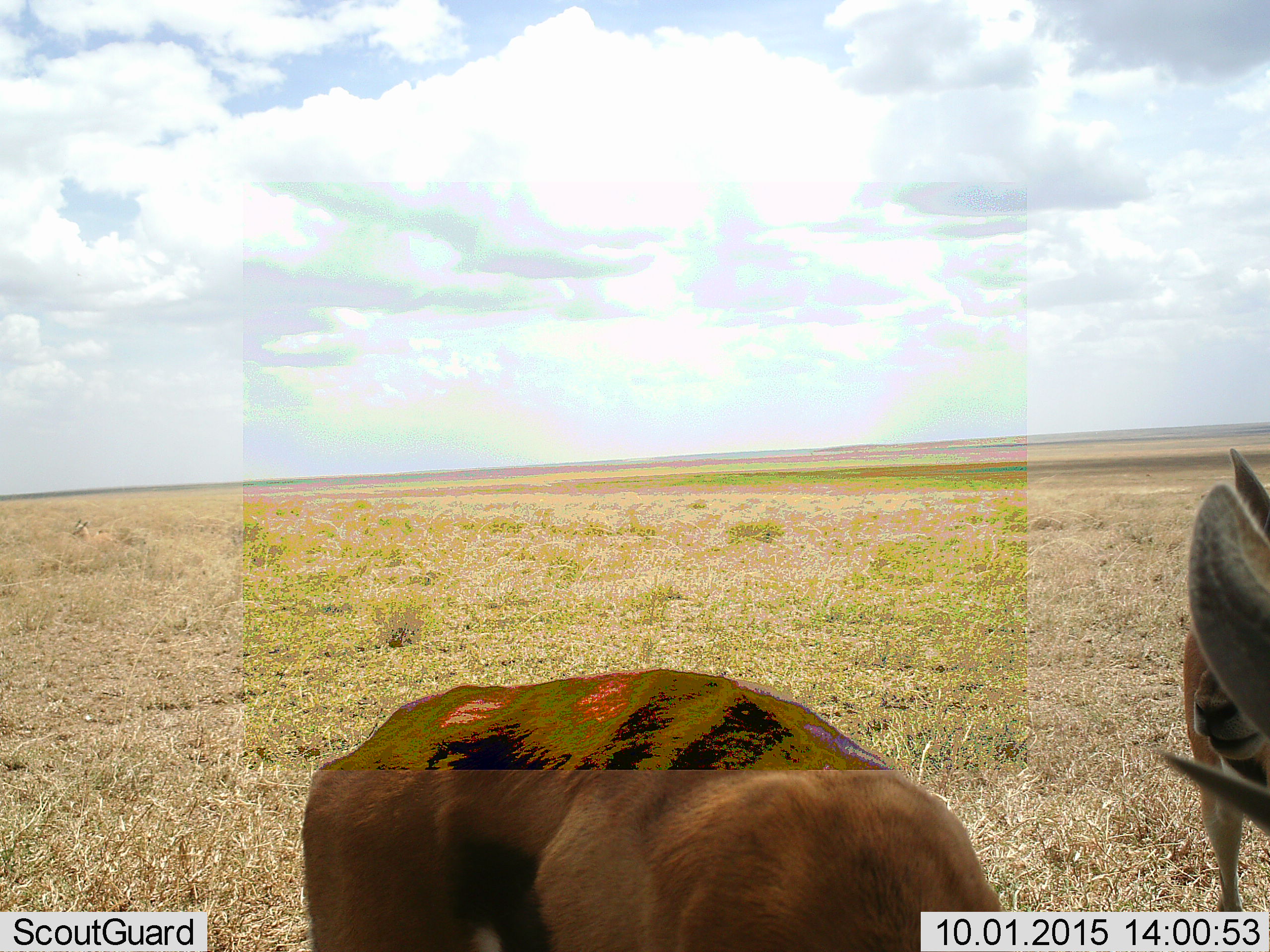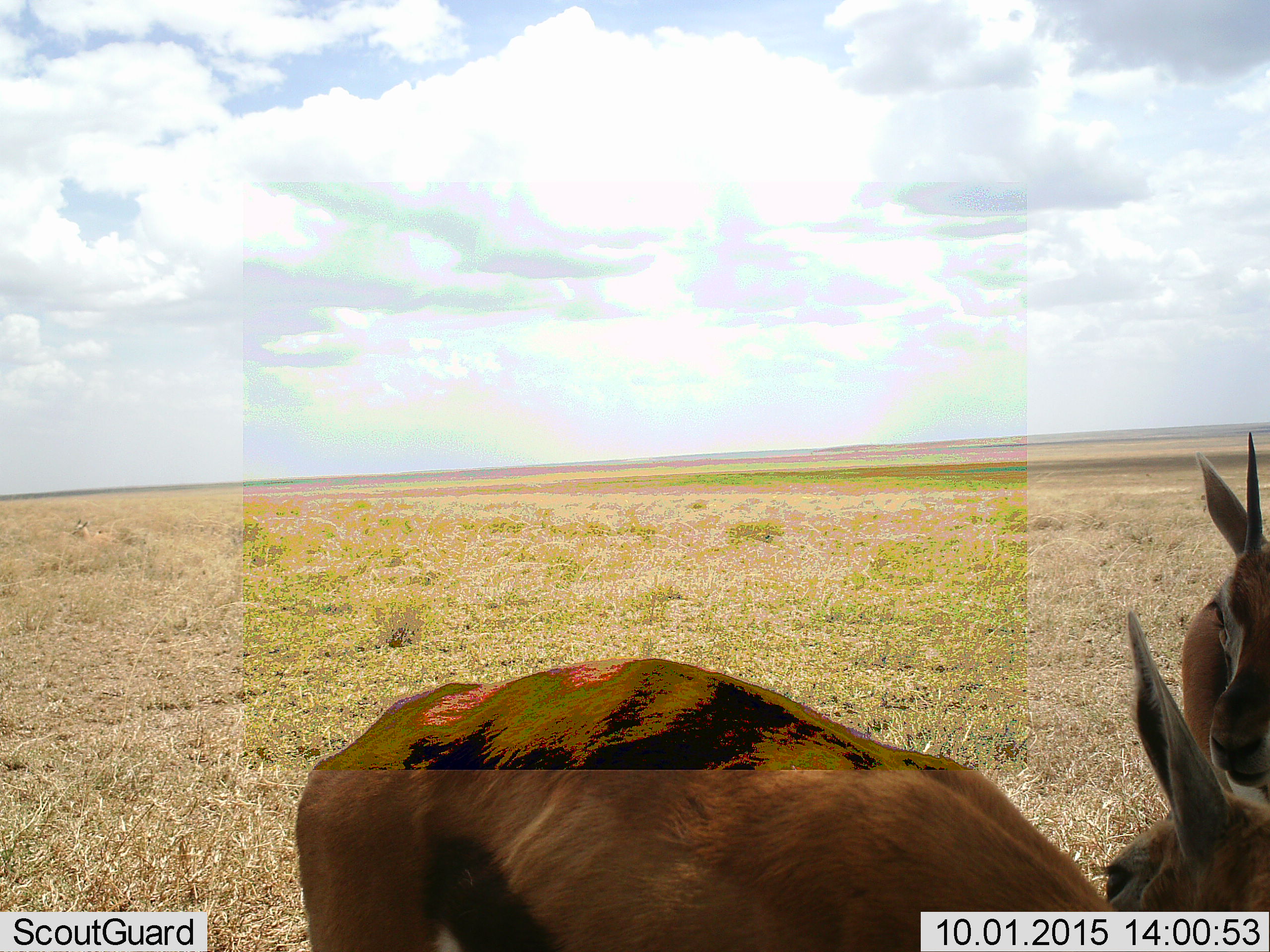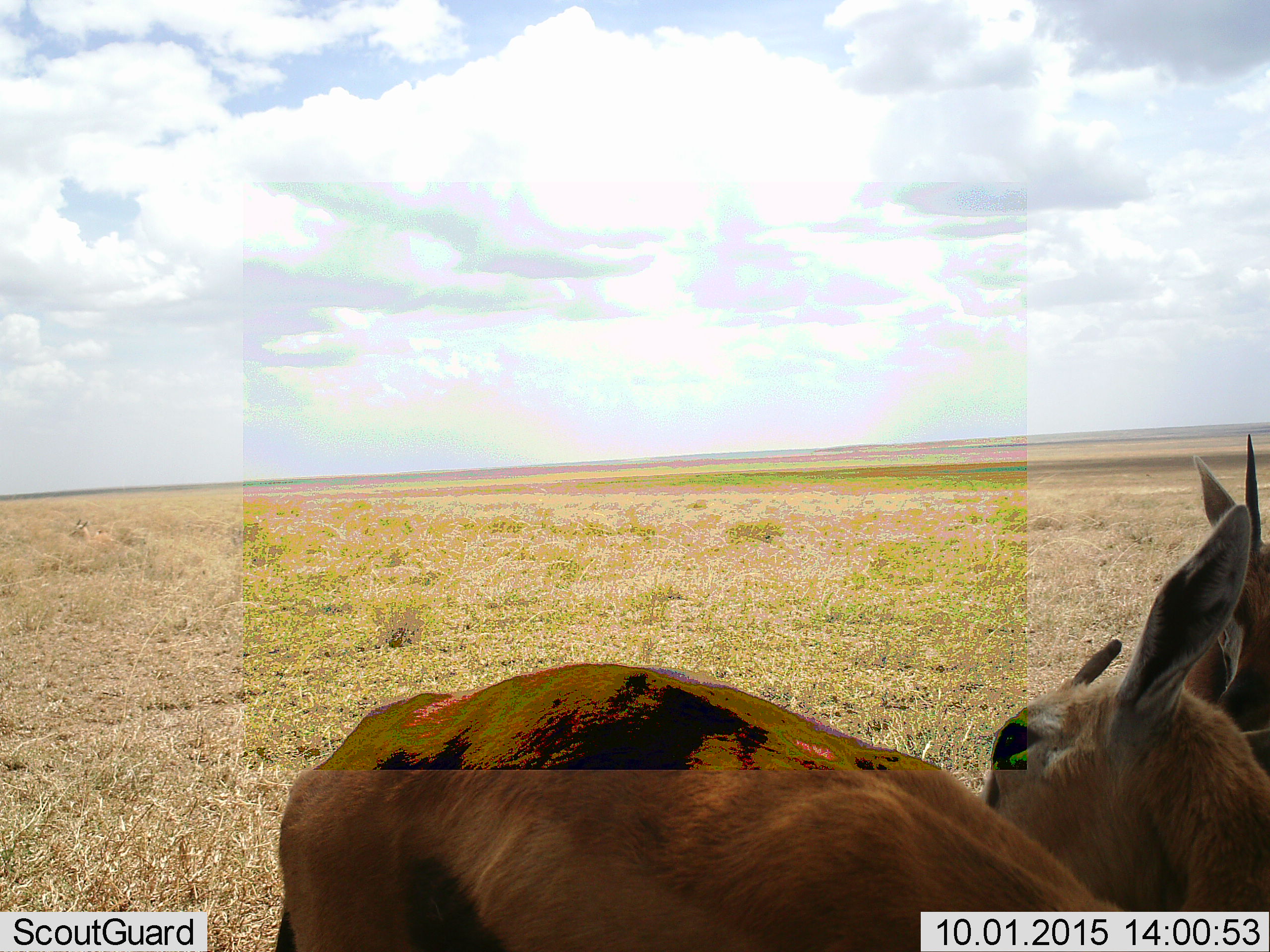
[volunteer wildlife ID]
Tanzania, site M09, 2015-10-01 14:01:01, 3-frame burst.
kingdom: Animalia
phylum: Chordata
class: Mammalia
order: Artiodactyla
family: Bovidae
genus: Eudorcas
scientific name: Eudorcas thomsonii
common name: thomson's gazelle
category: gazellethomsons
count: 3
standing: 88%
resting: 38%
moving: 0%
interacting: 12%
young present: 12%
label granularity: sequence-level